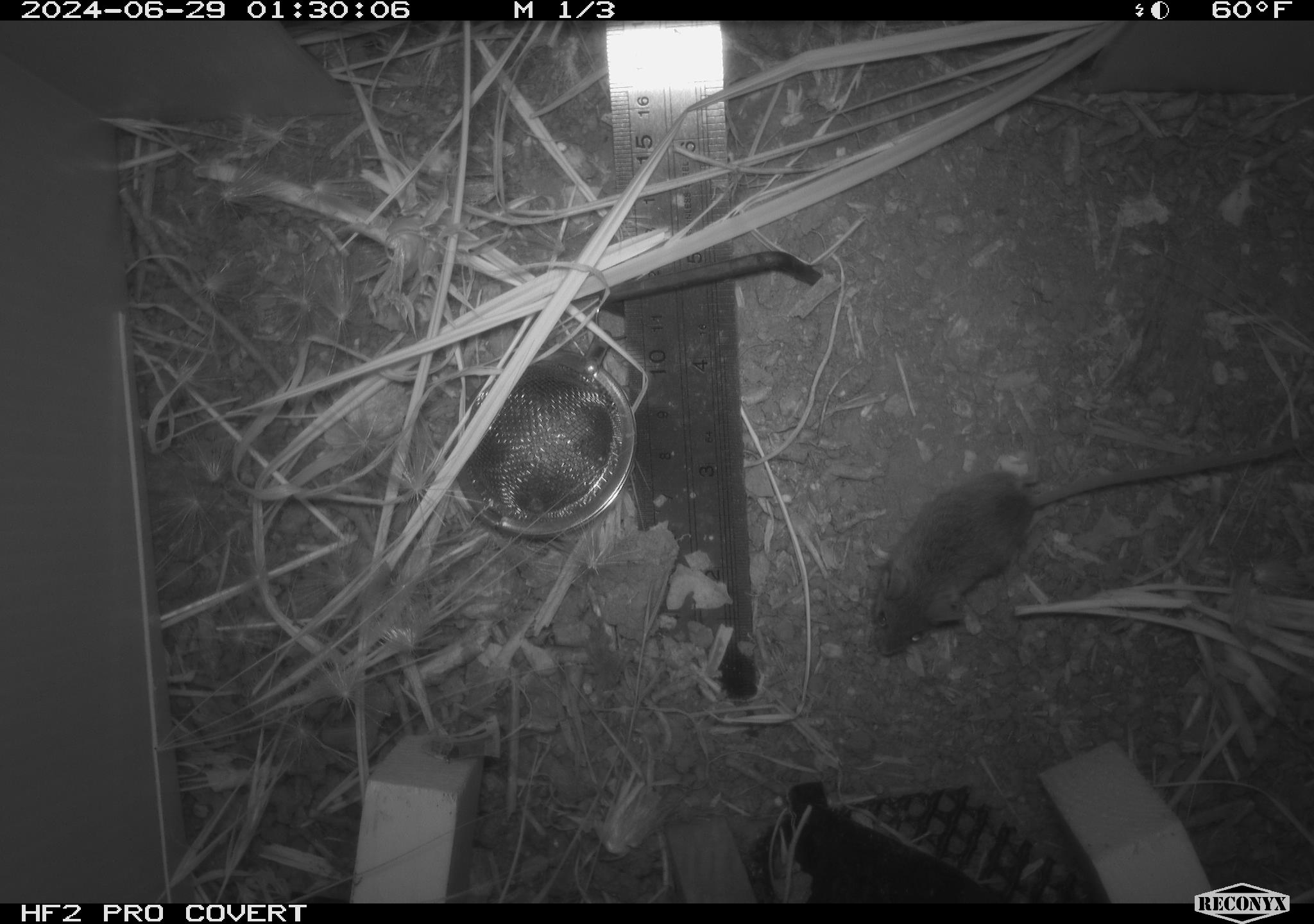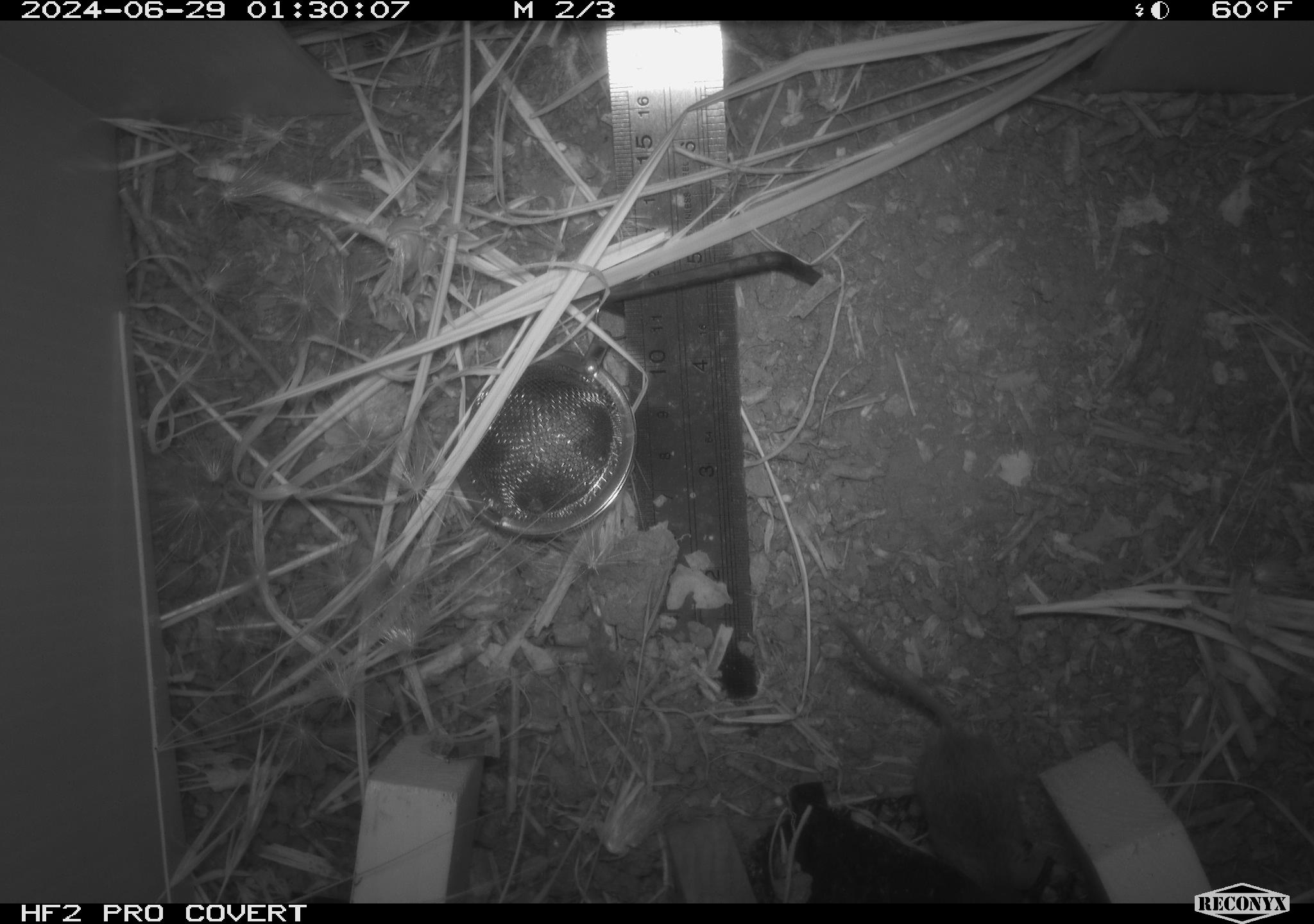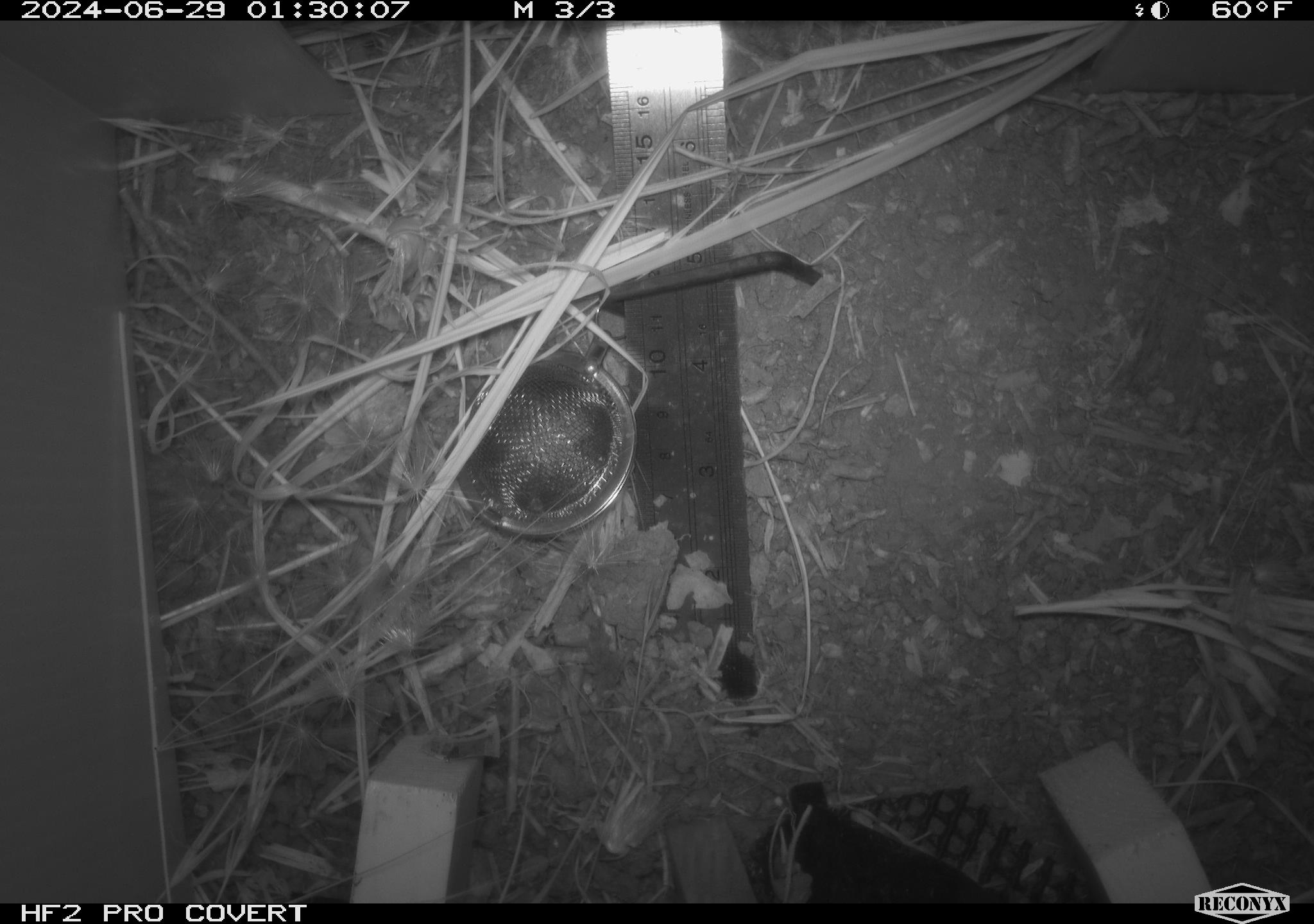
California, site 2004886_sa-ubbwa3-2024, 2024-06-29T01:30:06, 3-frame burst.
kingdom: Animalia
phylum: Chordata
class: Mammalia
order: Rodentia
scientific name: Rodentia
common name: mouse species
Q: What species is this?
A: Mouse species (Rodentia).